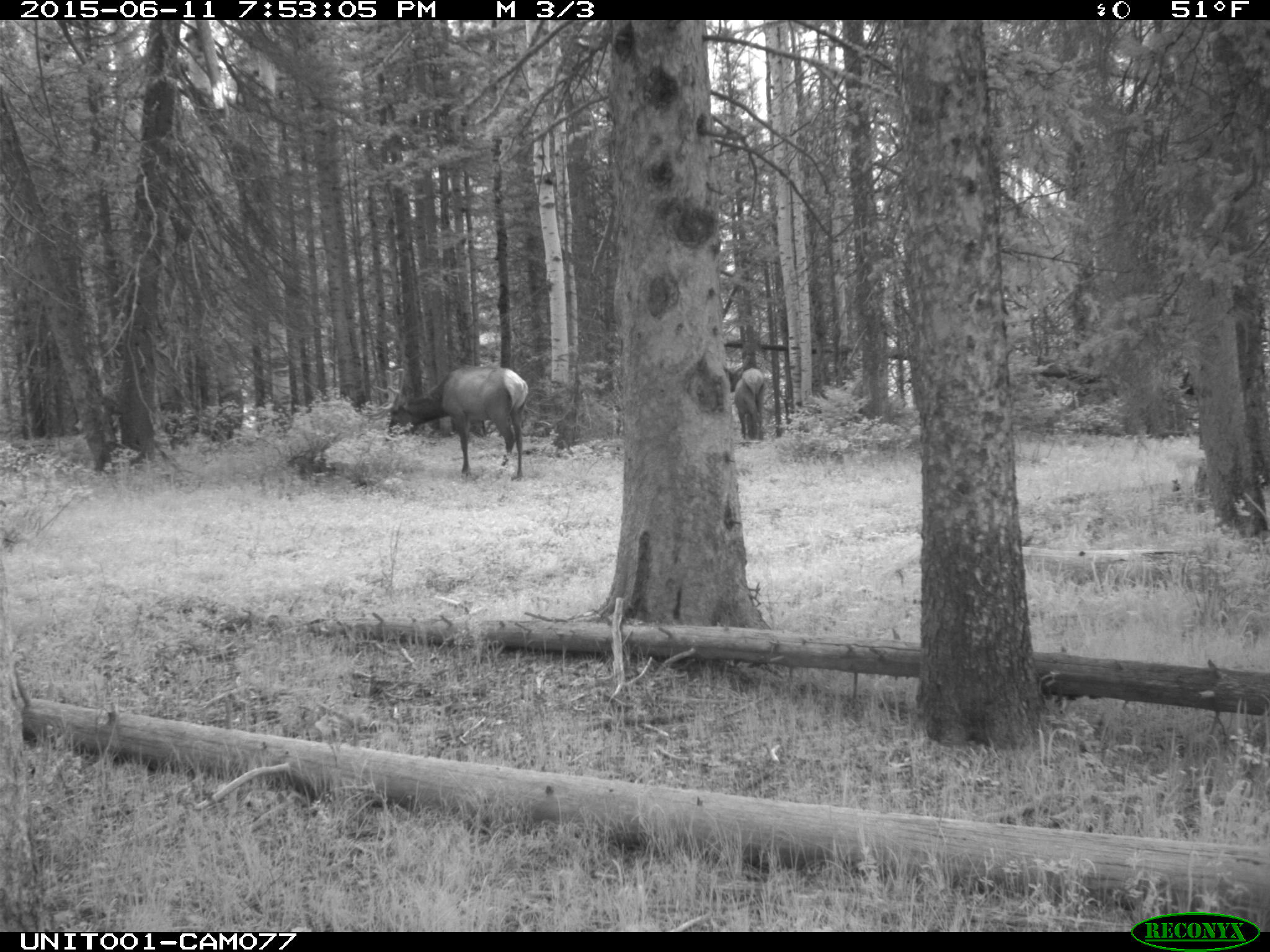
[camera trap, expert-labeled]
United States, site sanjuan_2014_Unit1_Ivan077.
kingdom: Animalia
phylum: Chordata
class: Mammalia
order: Artiodactyla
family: Cervidae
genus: Cervus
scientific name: Cervus elaphus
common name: red deer